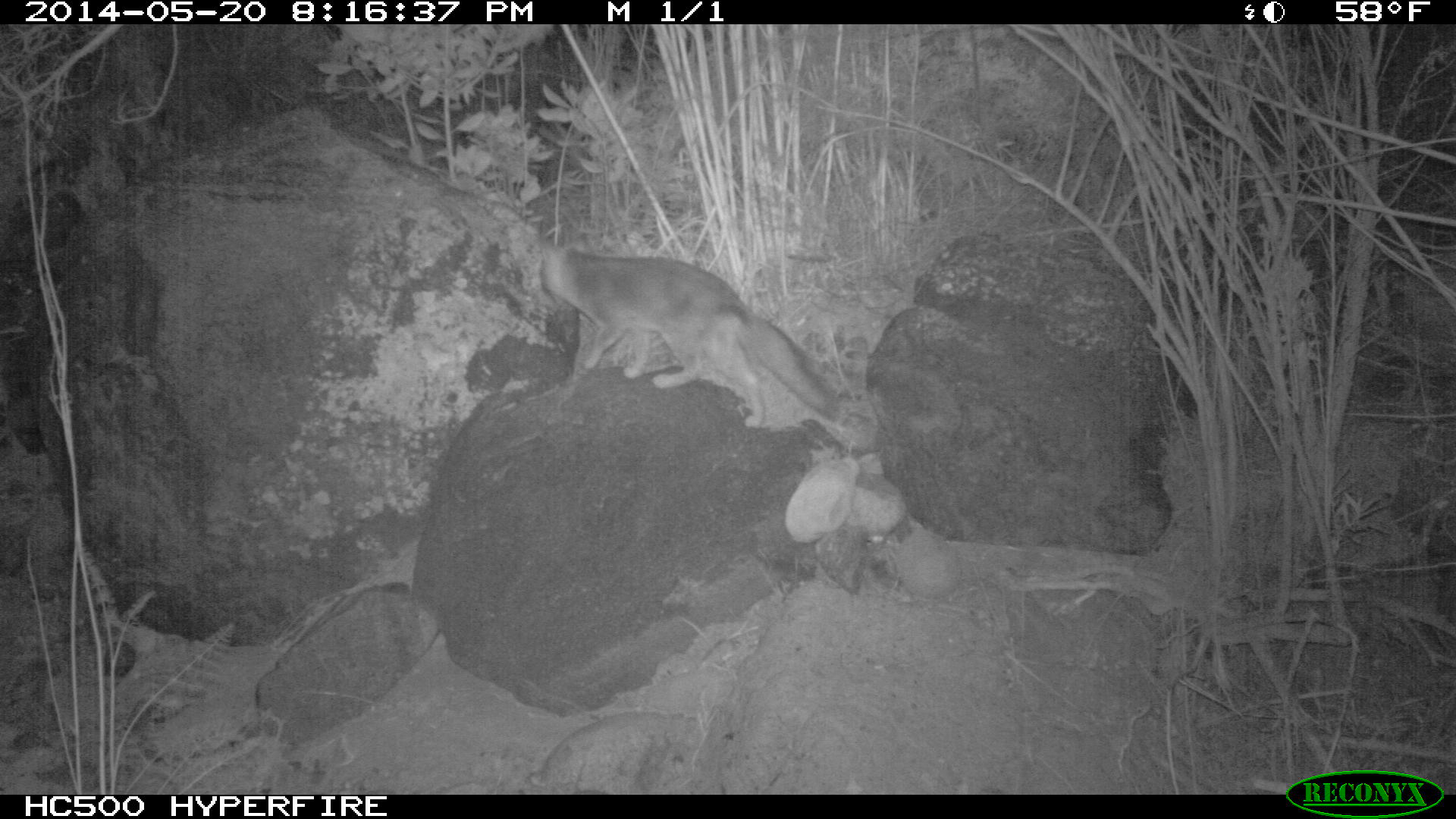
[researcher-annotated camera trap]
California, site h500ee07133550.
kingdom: Animalia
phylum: Chordata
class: Mammalia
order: Carnivora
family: Canidae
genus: Urocyon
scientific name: Urocyon littoralis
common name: island fox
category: fox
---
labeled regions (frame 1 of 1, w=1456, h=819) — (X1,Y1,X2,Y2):
fox: (538,234,836,428)